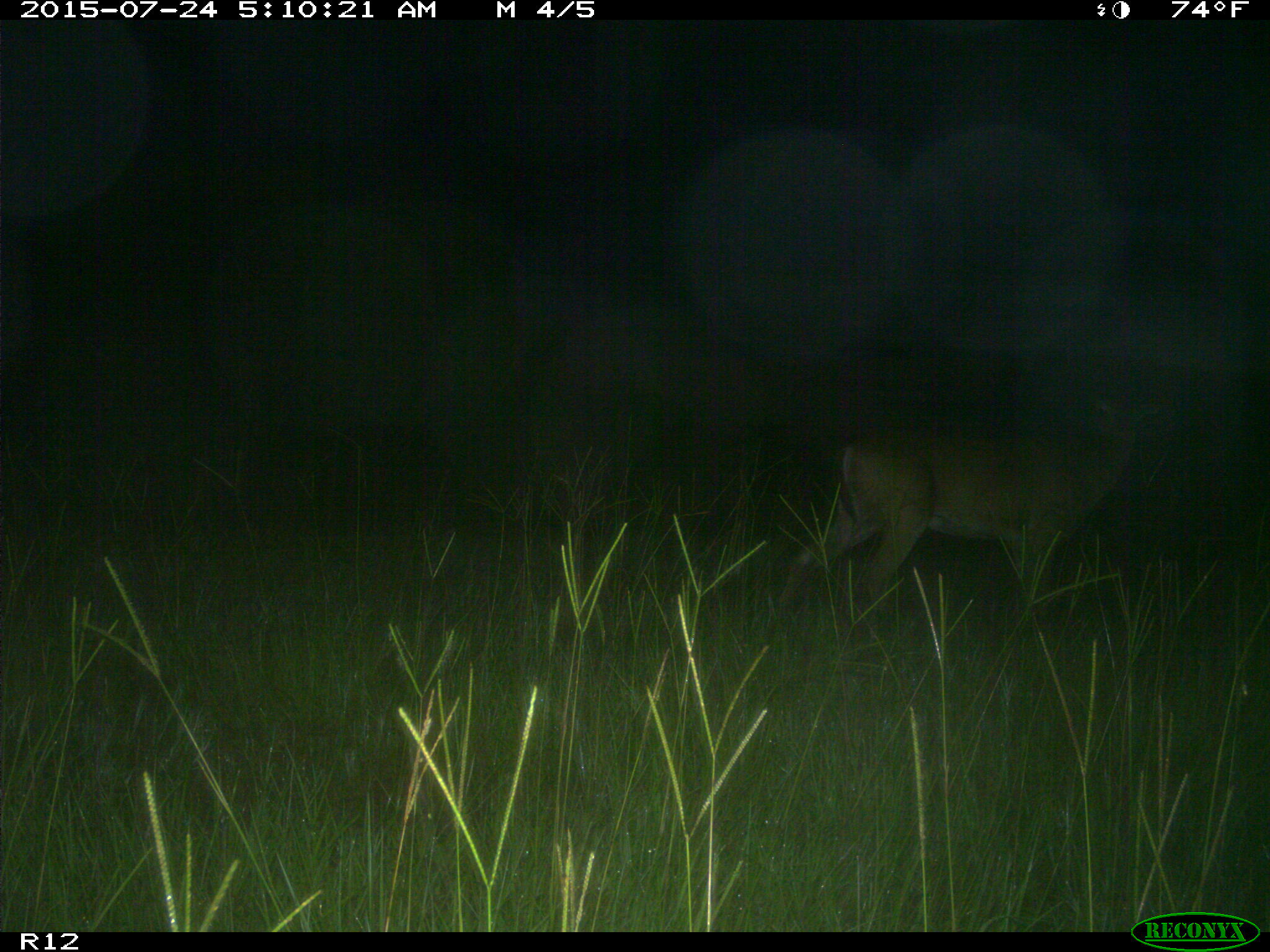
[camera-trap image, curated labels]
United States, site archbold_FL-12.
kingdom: Animalia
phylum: Chordata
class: Mammalia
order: Artiodactyla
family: Cervidae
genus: Odocoileus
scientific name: Odocoileus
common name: deer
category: unidentified deer